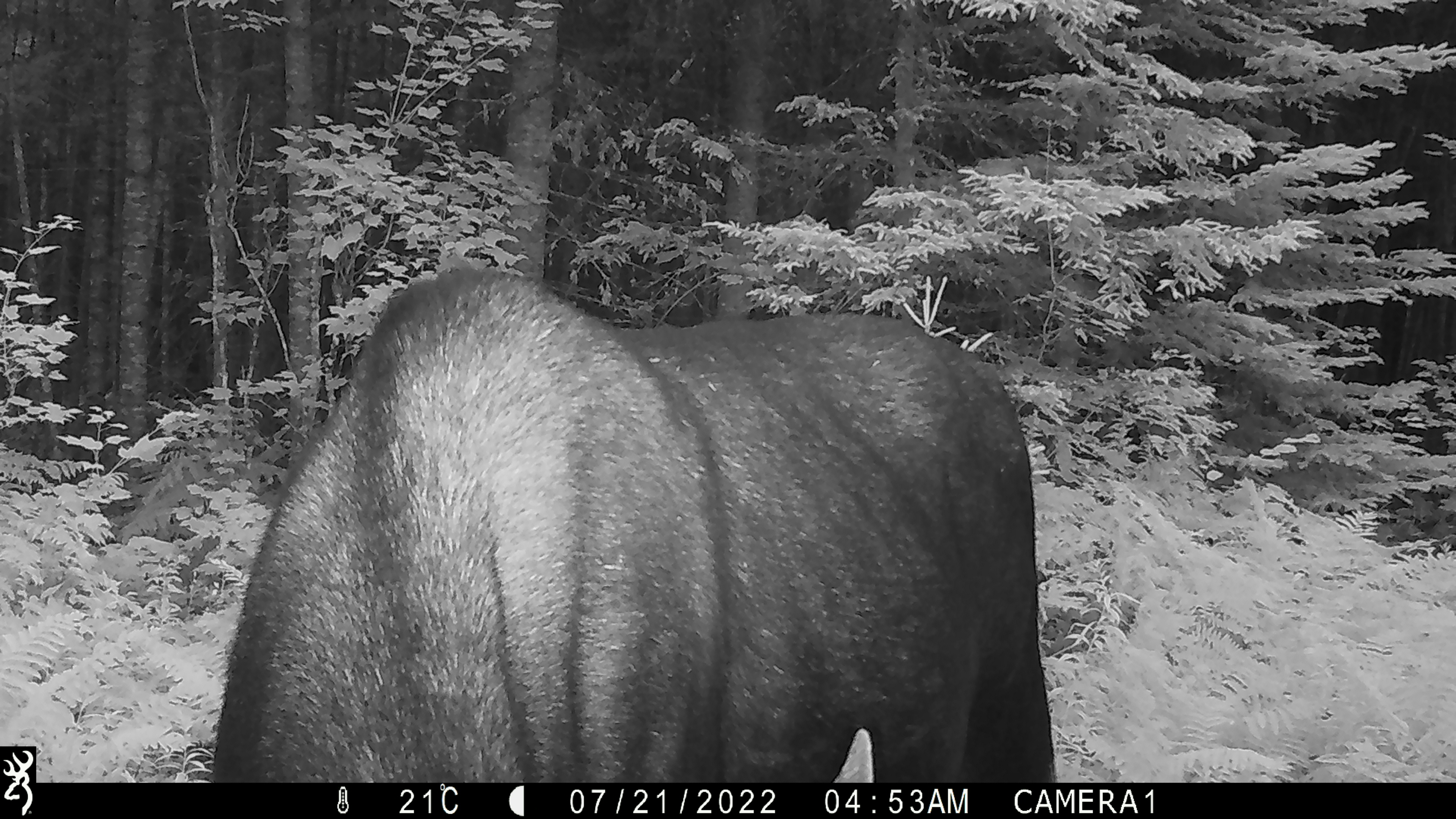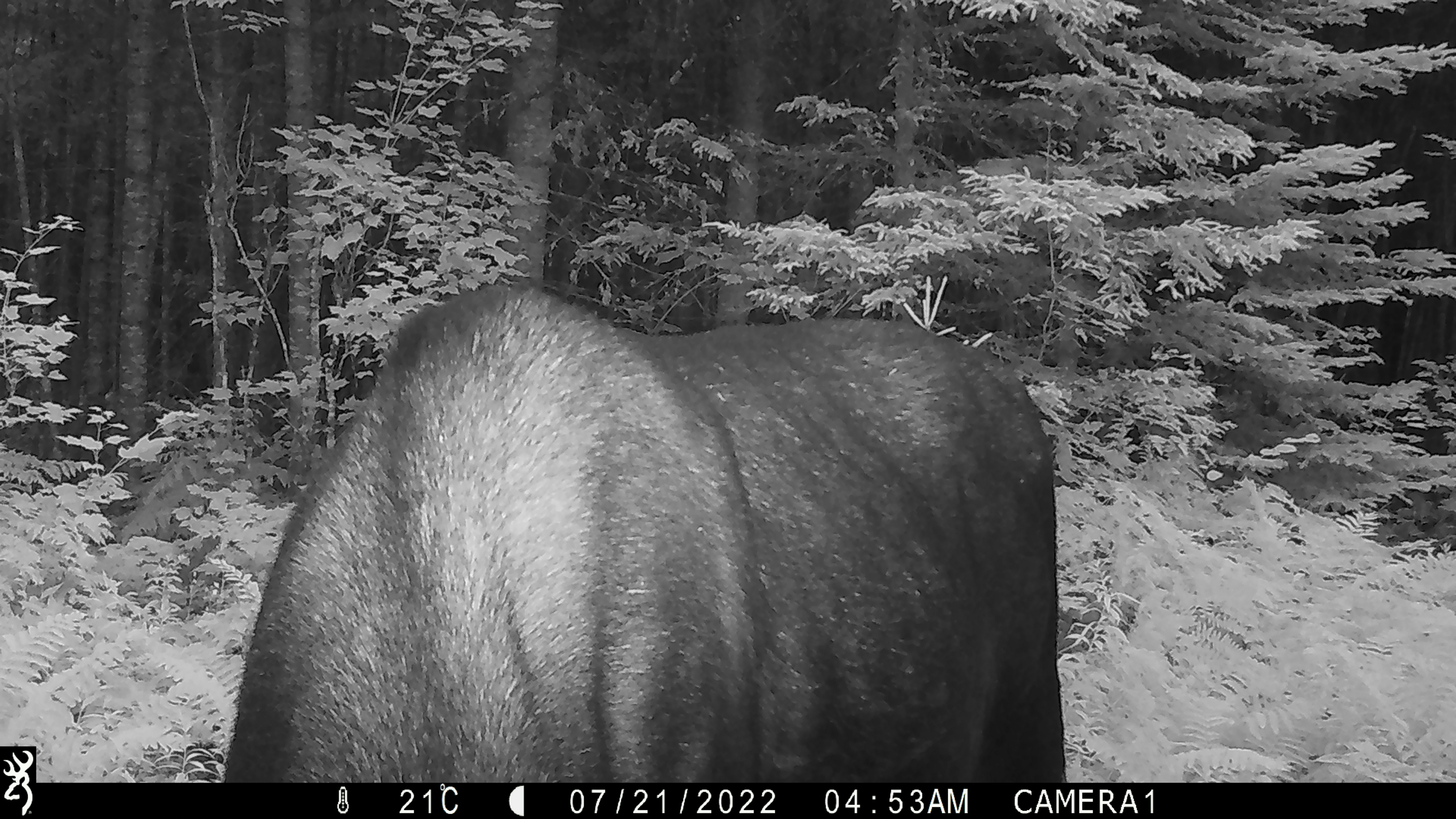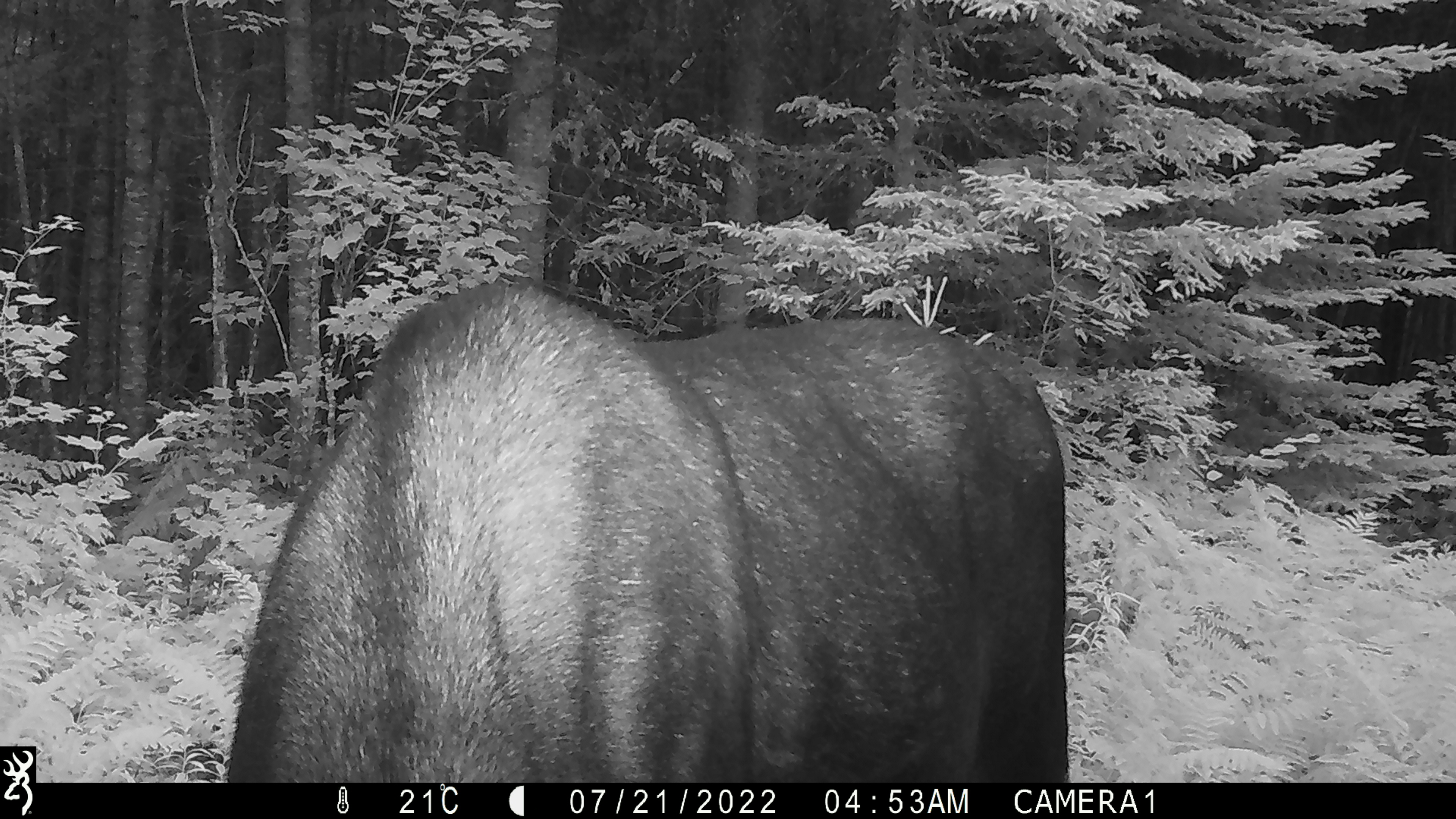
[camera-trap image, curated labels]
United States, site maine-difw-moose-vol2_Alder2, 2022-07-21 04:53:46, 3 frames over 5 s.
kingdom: Animalia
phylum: Chordata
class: Mammalia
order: Artiodactyla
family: Cervidae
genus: Alces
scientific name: Alces alces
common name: moose